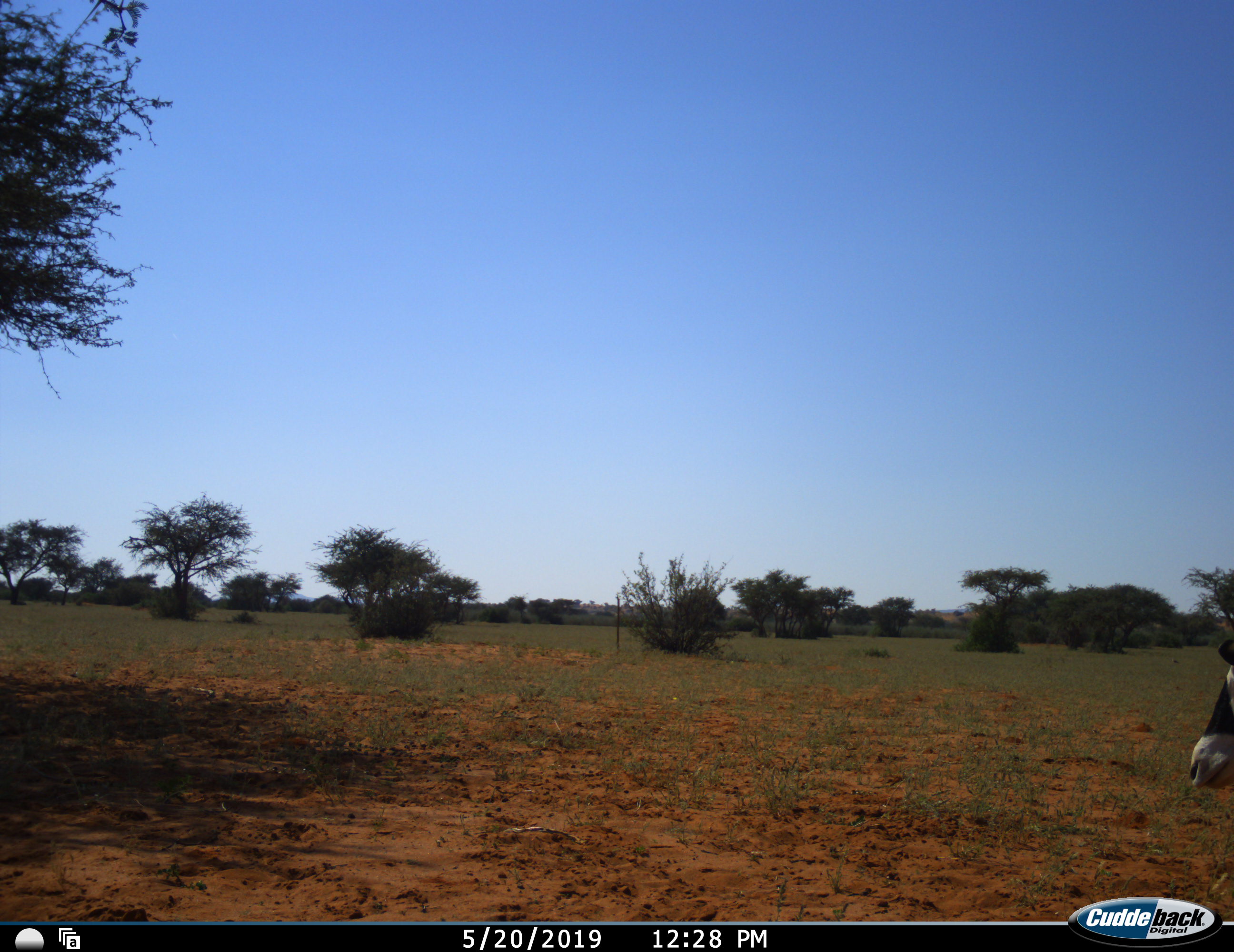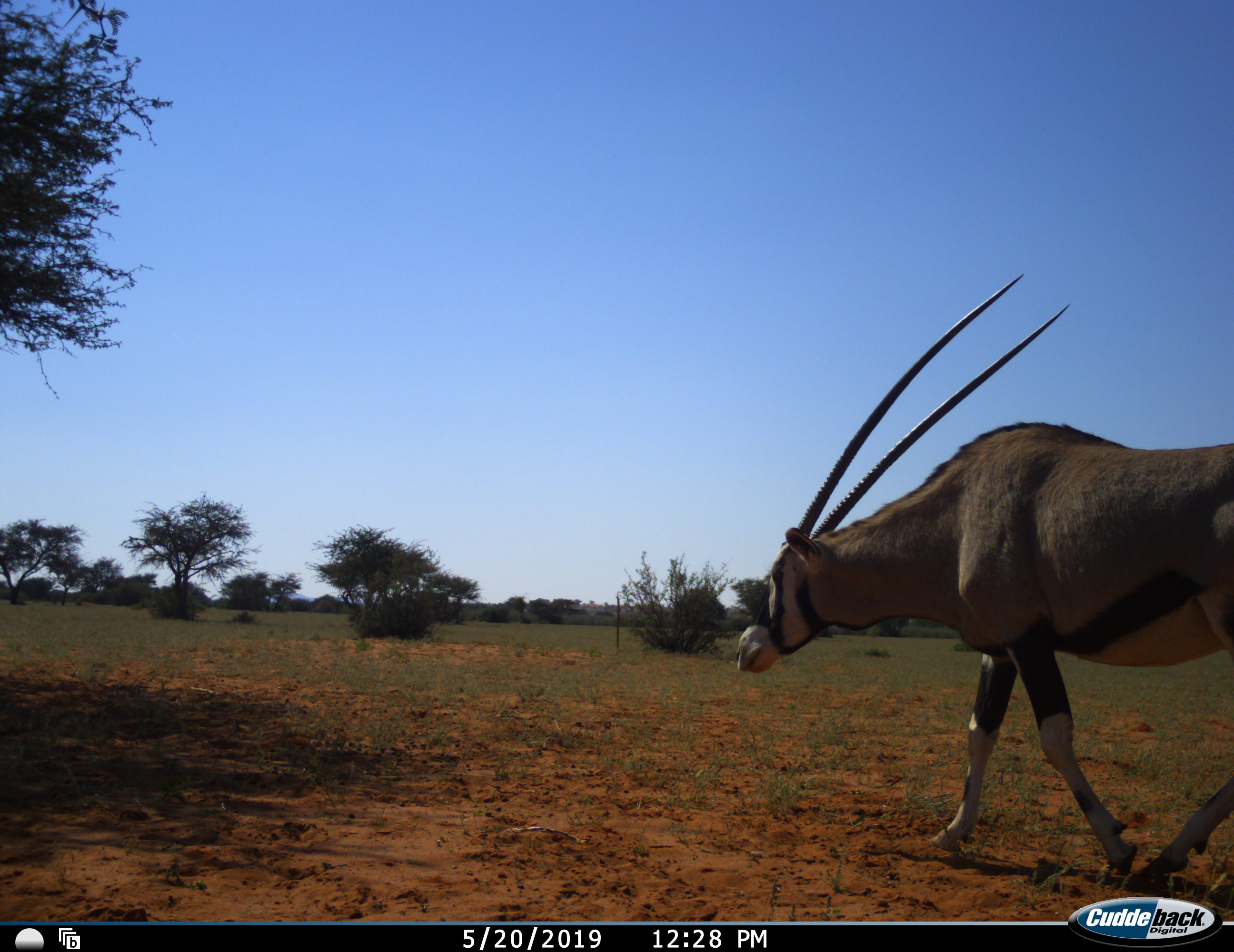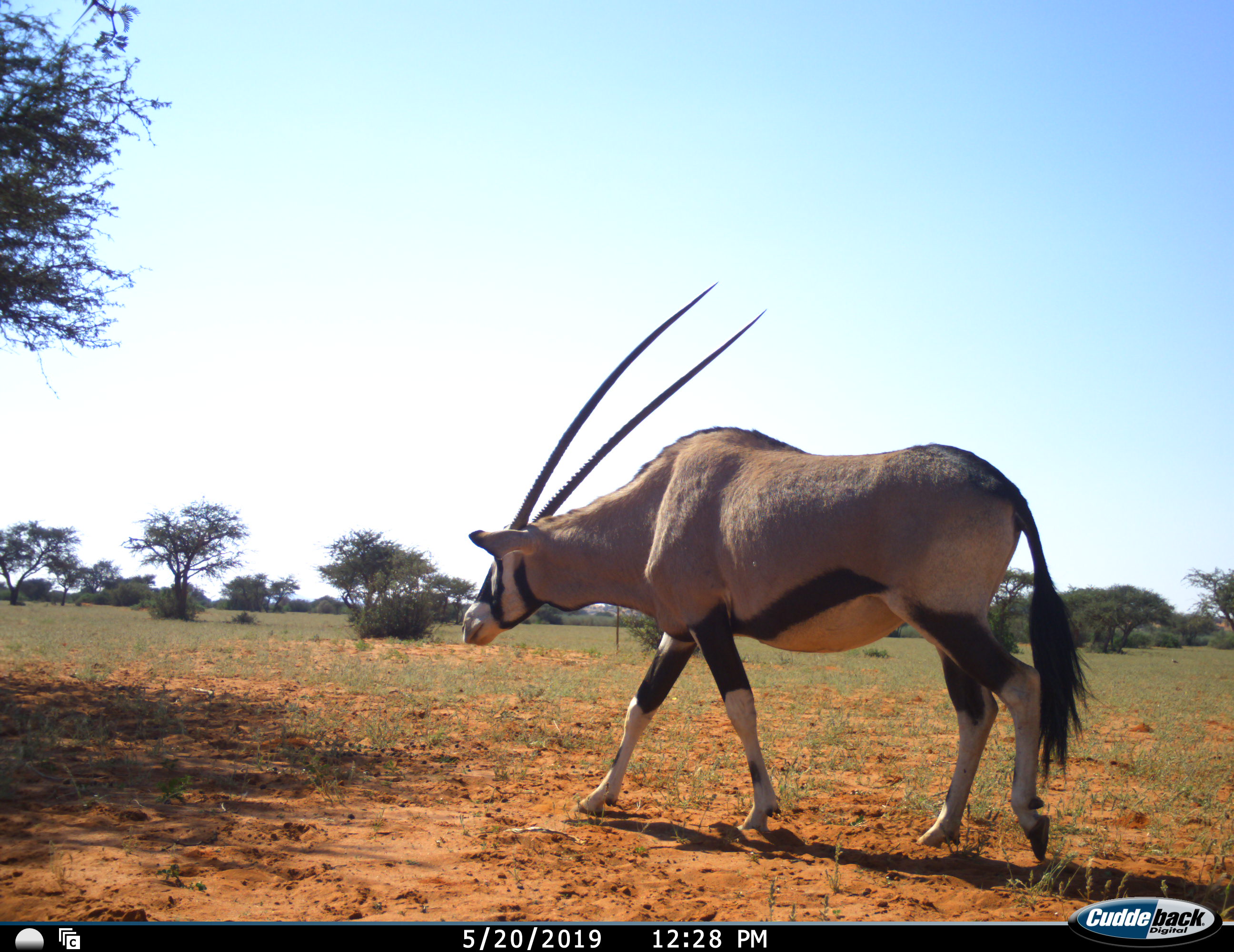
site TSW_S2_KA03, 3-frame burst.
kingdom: Animalia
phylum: Chordata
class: Mammalia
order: Artiodactyla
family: Bovidae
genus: Oryx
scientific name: Oryx gazella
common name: gemsbok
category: oryx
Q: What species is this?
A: Oryx (gemsbok) (Oryx gazella).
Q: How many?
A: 1.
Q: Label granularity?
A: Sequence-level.